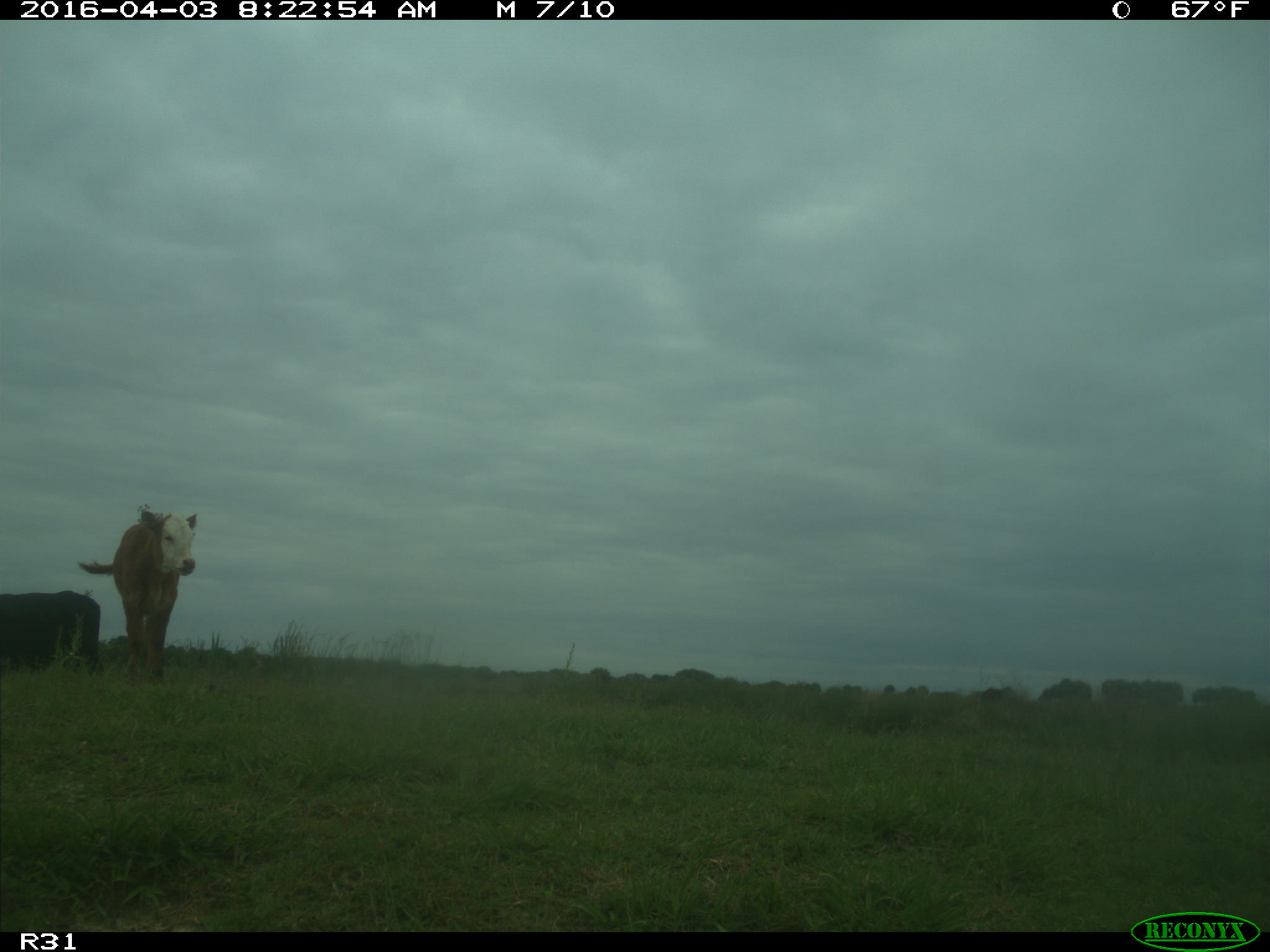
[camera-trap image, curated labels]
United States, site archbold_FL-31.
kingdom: Animalia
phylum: Chordata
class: Mammalia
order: Artiodactyla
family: Bovidae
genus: Bos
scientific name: Bos taurus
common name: domestic cow